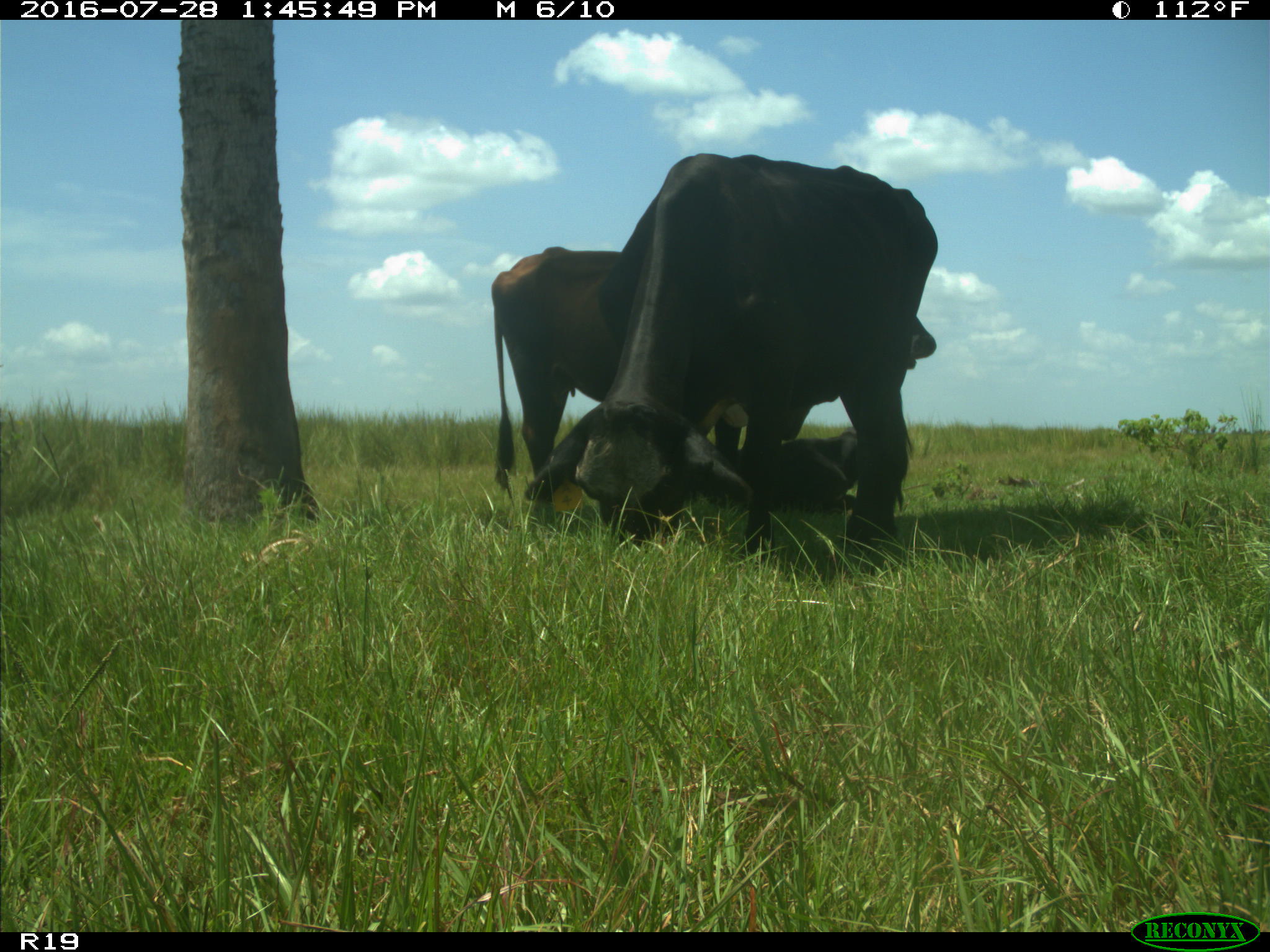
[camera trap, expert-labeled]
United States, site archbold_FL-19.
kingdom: Animalia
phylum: Chordata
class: Mammalia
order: Artiodactyla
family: Bovidae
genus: Bos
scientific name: Bos taurus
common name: domestic cow